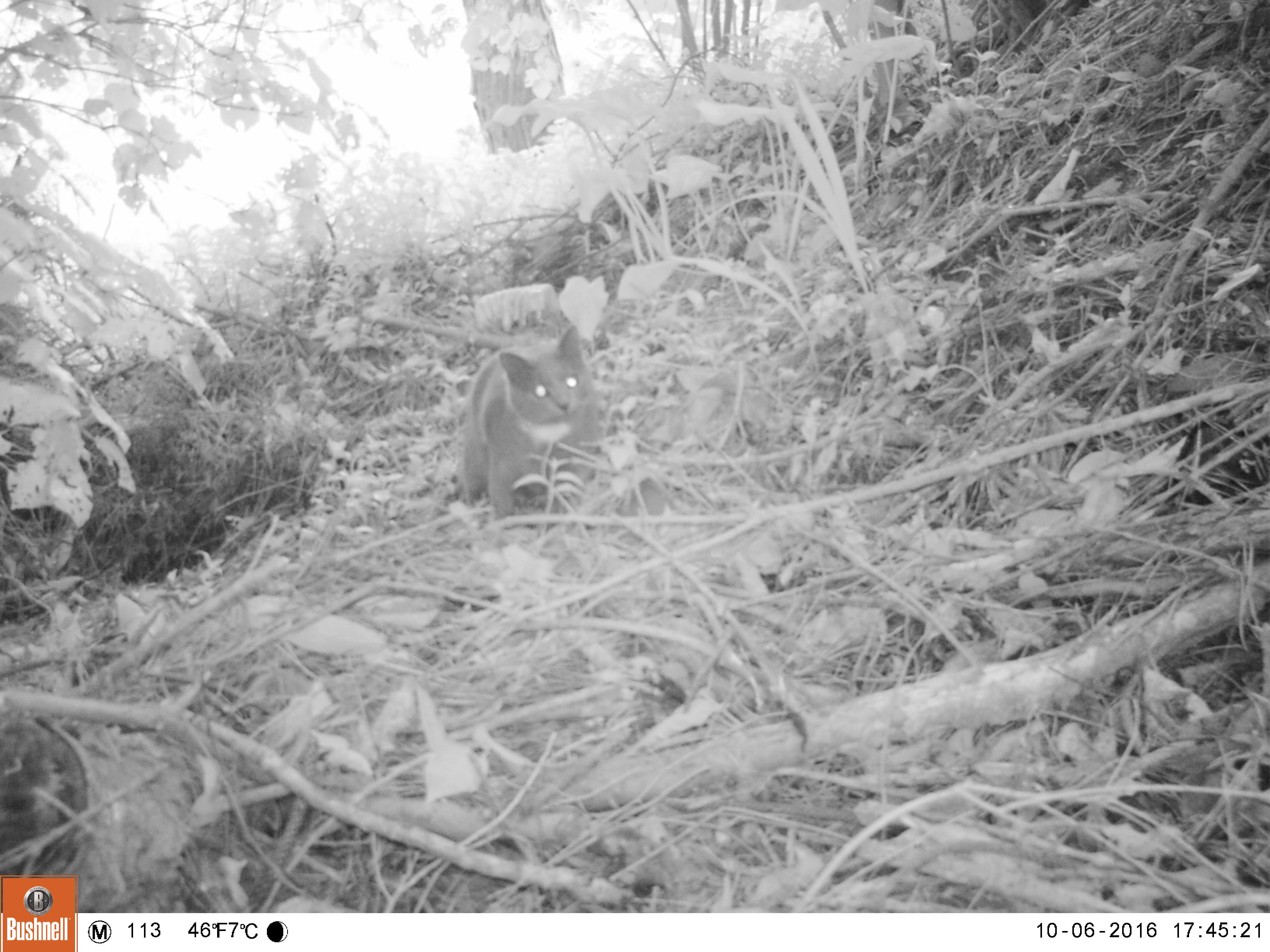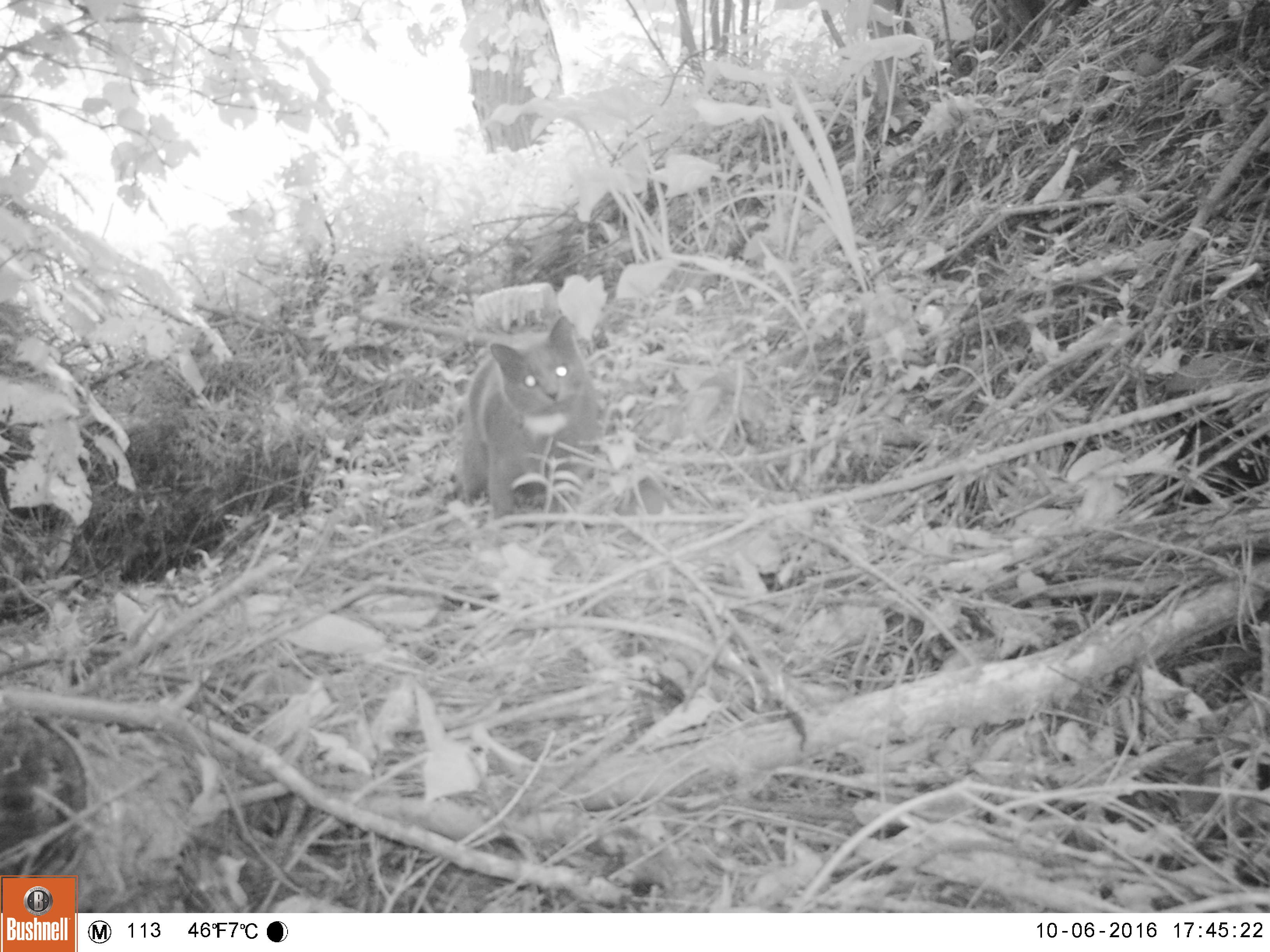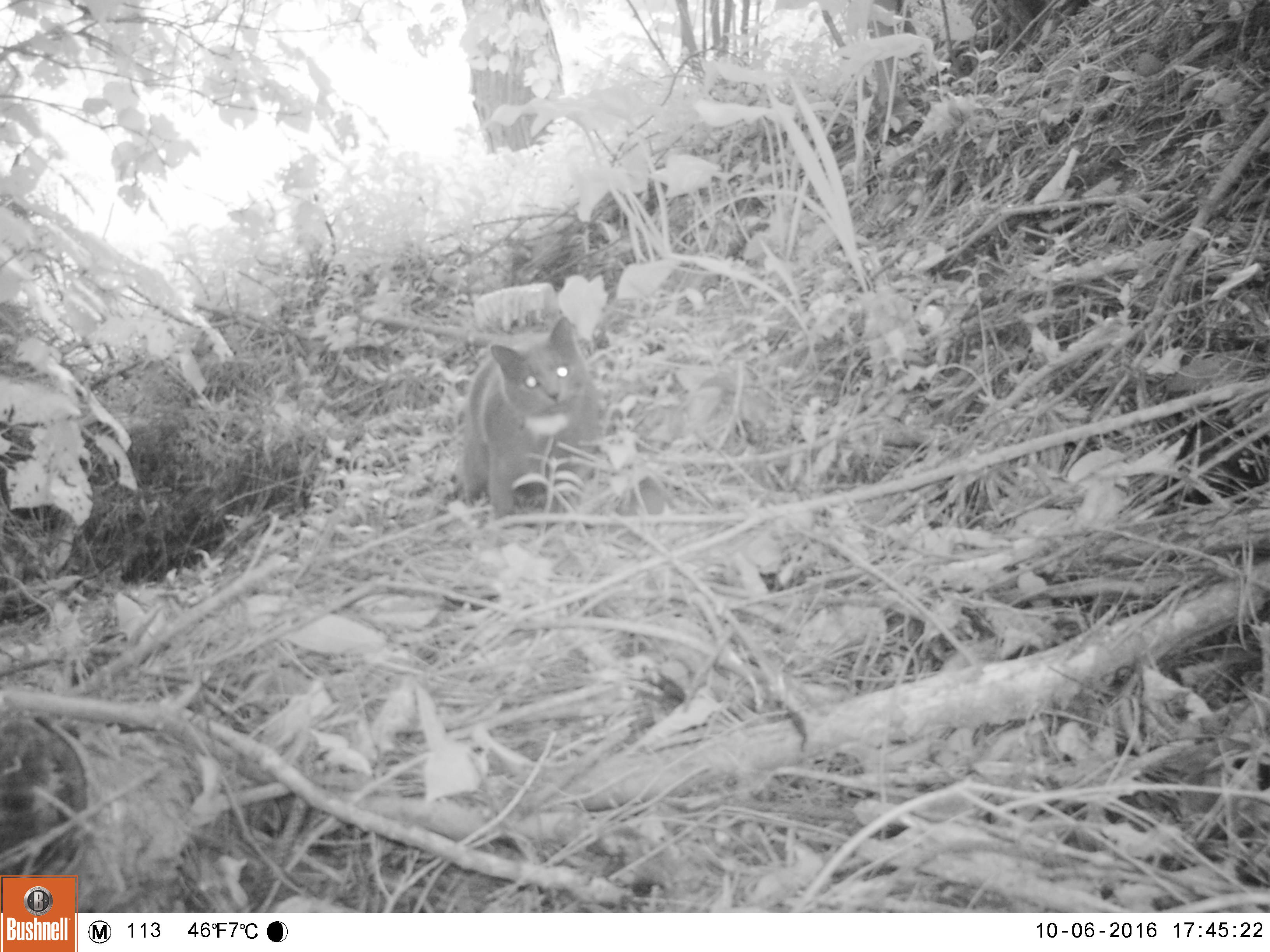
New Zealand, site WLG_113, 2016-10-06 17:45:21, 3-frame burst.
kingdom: Animalia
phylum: Chordata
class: Mammalia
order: Carnivora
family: Felidae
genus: Felis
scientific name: Felis catus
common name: domestic cat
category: cat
Cat (domestic cat) (Felis catus).